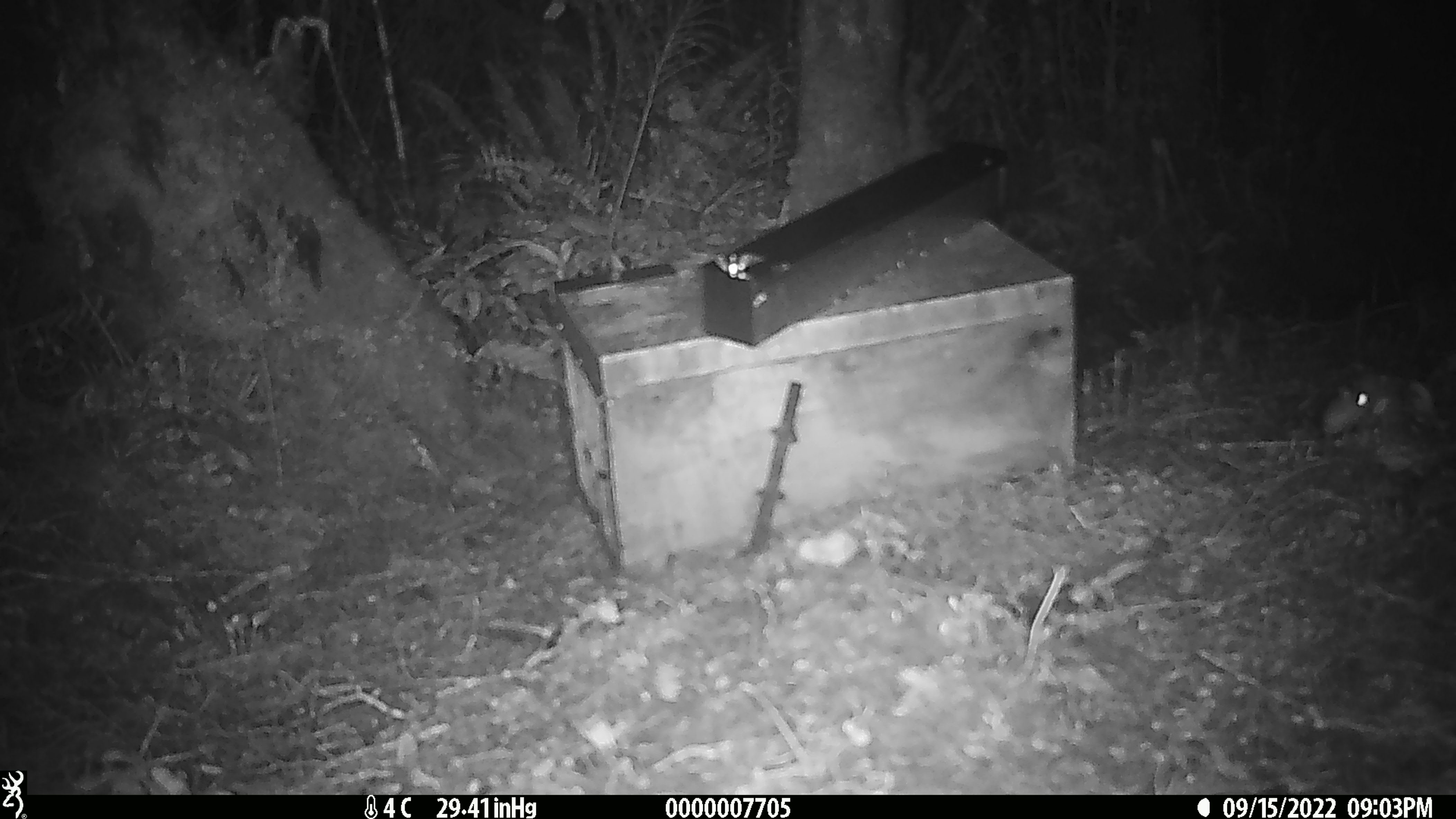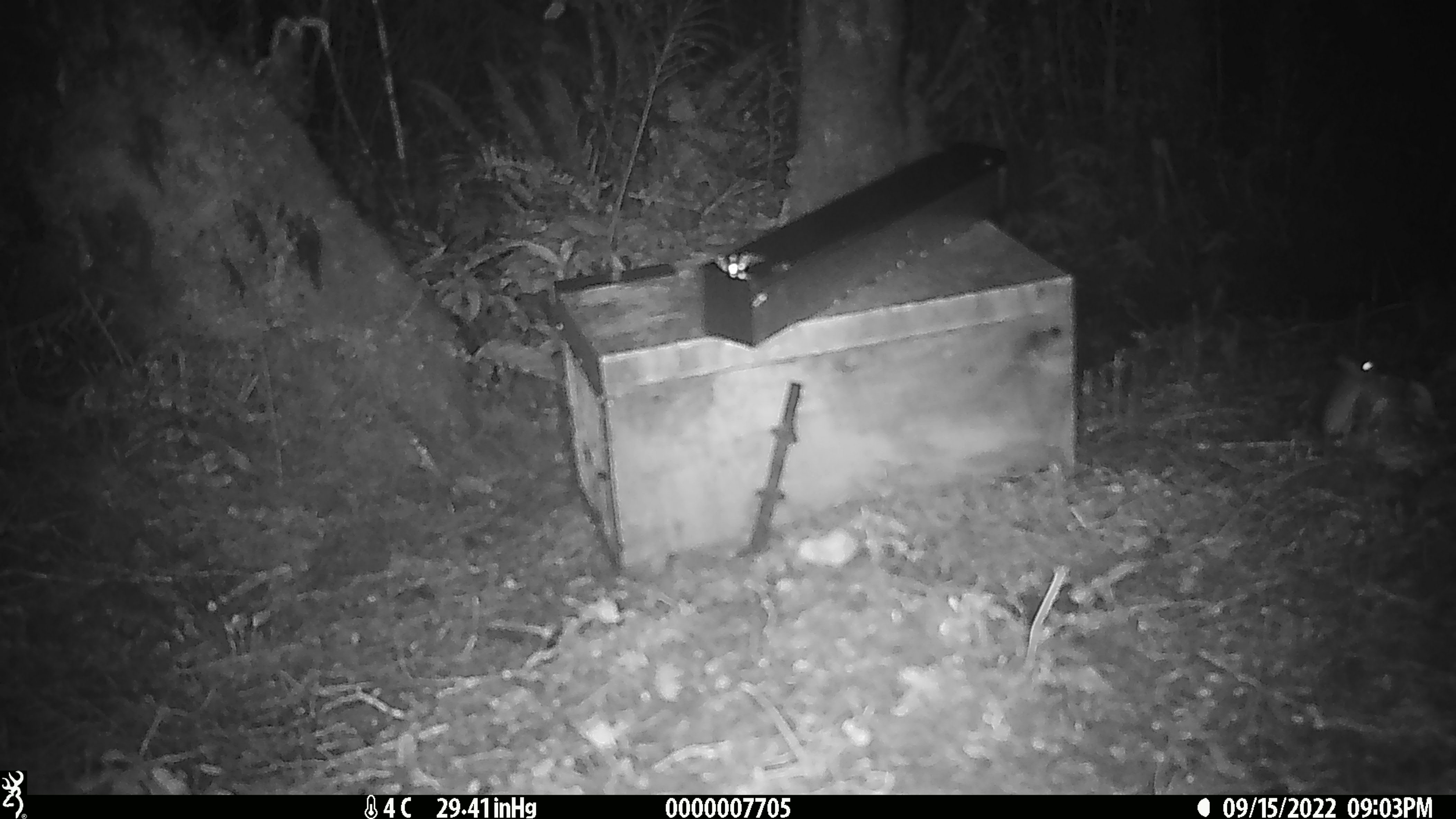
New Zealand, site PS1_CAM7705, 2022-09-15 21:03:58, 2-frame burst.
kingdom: Animalia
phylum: Chordata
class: Mammalia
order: Rodentia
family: Muridae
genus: Mus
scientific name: Mus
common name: mouse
Mouse (Mus).